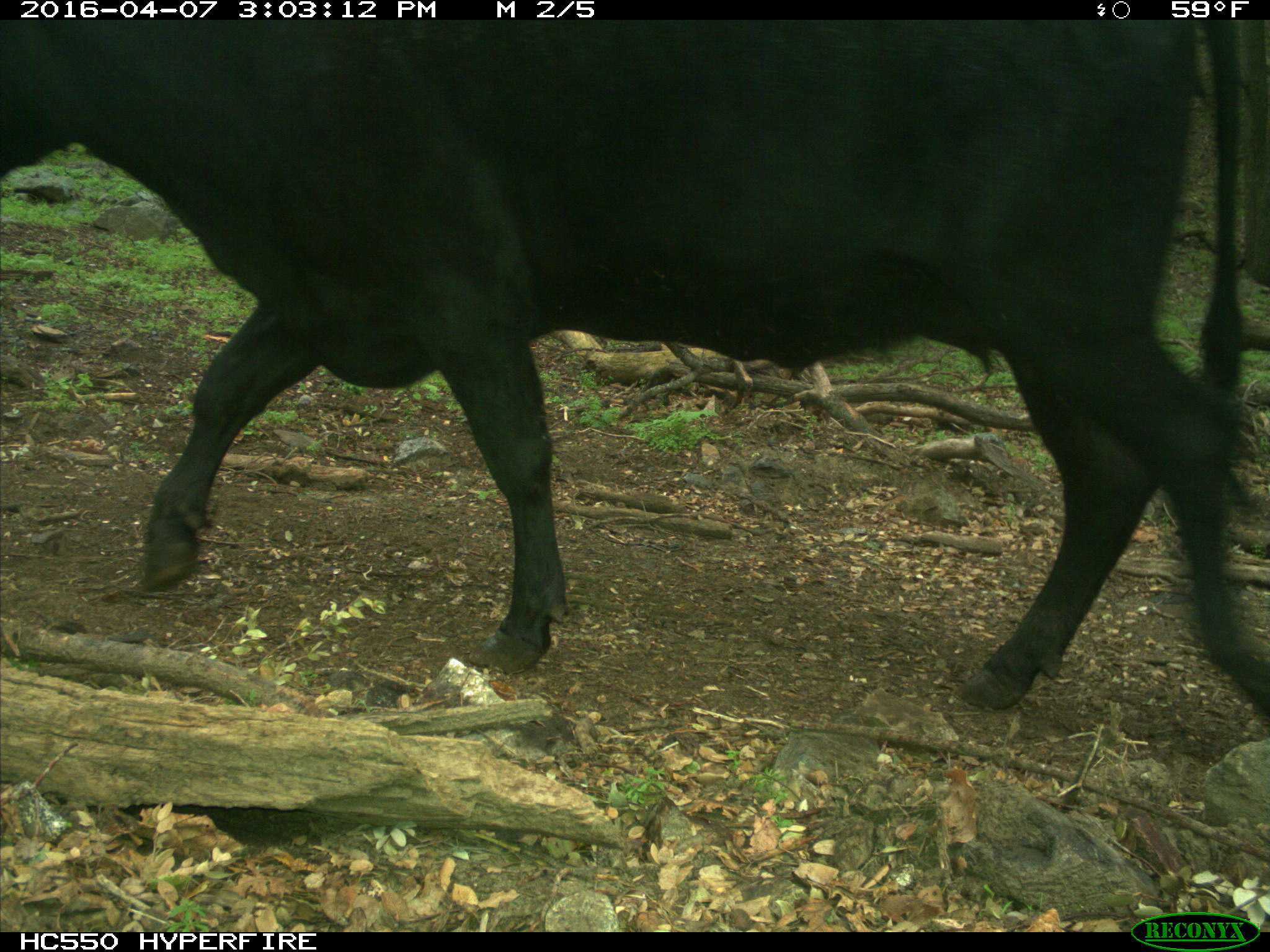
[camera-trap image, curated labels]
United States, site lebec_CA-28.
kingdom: Animalia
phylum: Chordata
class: Mammalia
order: Artiodactyla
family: Bovidae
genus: Bos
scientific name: Bos taurus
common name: domestic cow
Bos taurus (domestic cow).